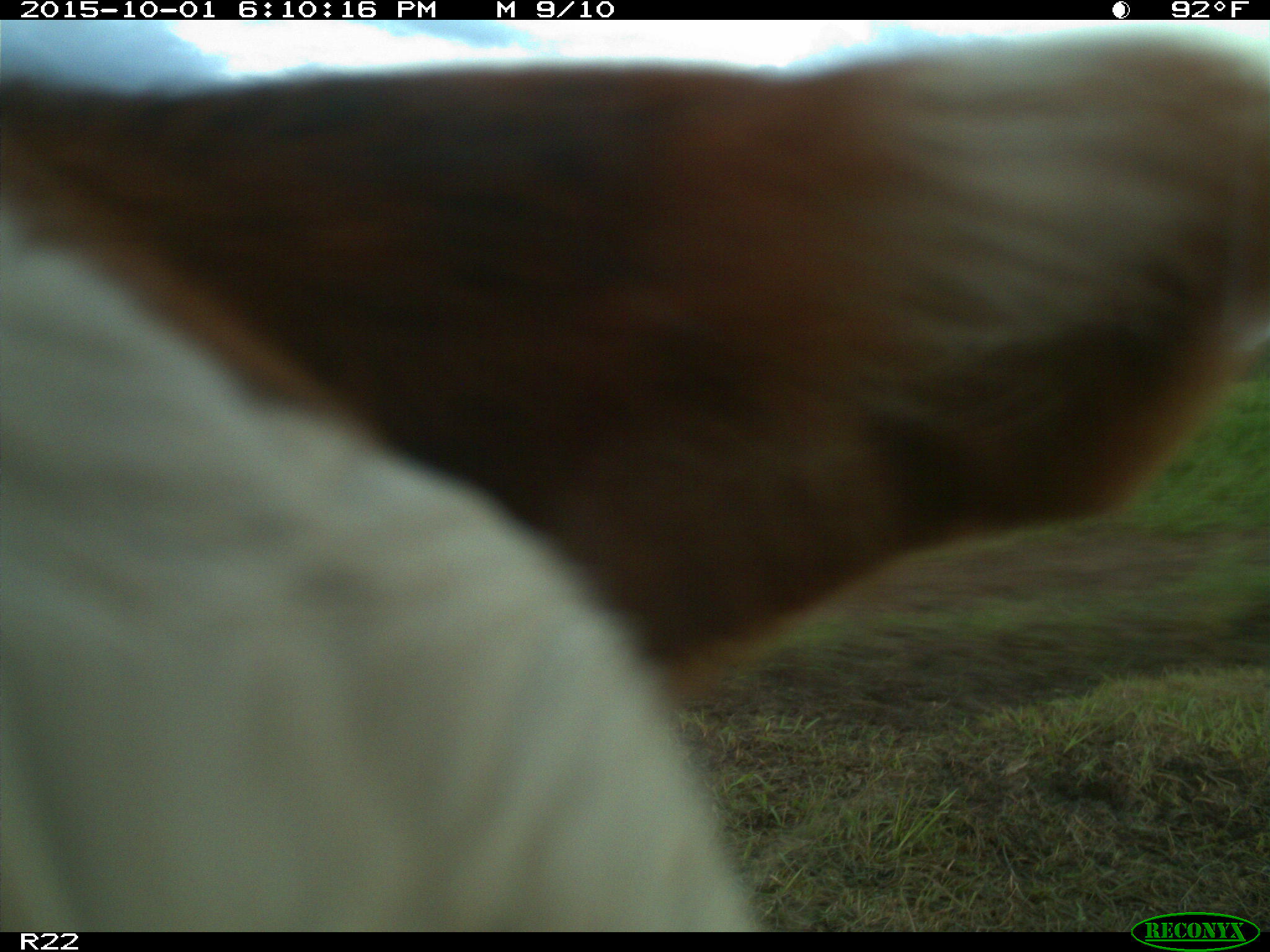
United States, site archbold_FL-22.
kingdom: Animalia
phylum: Chordata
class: Mammalia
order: Artiodactyla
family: Bovidae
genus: Bos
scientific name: Bos taurus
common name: domestic cow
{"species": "Bos taurus (domestic cow)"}